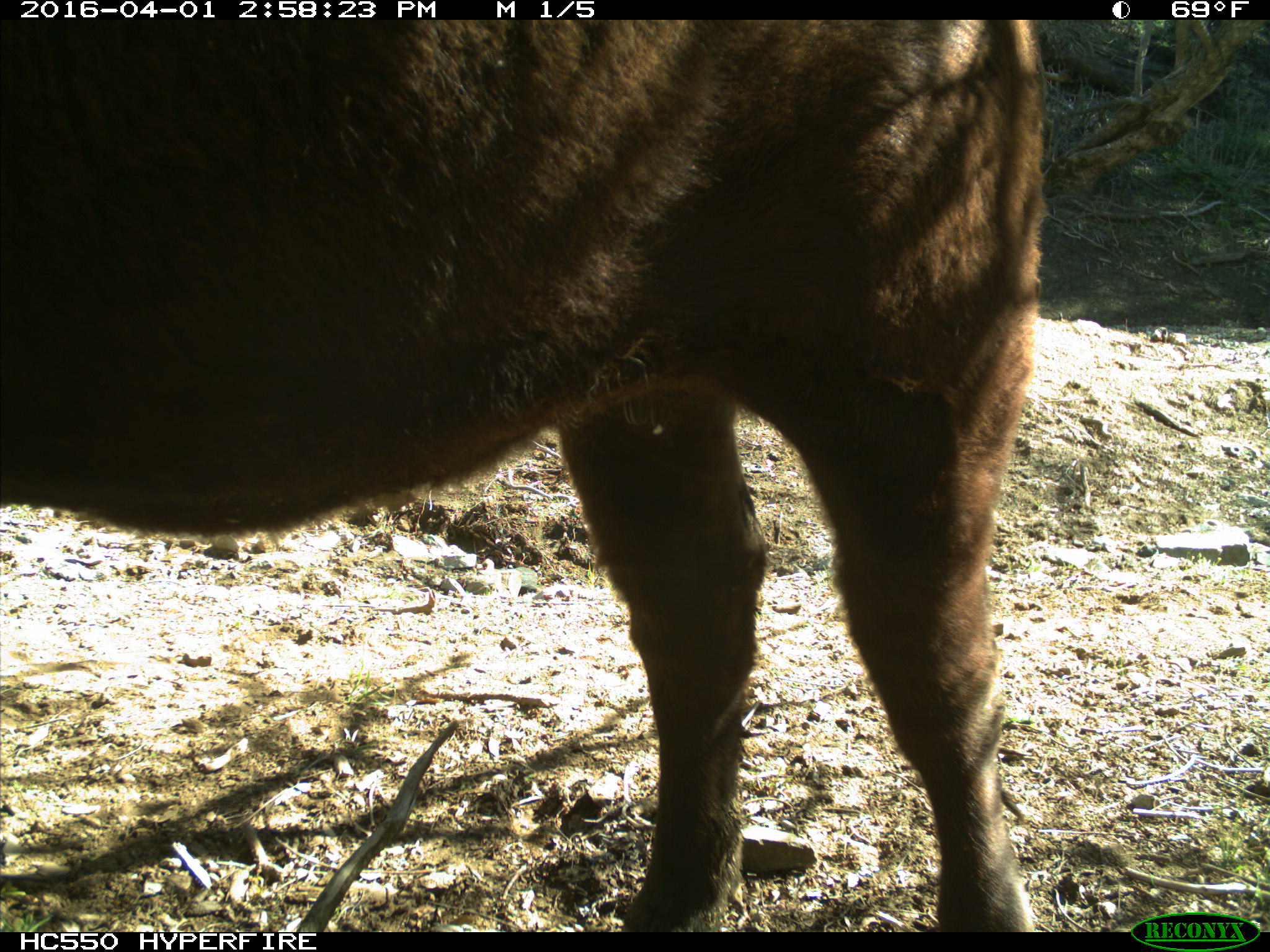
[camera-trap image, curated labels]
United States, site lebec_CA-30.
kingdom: Animalia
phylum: Chordata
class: Mammalia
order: Artiodactyla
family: Bovidae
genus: Bos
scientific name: Bos taurus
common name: domestic cow